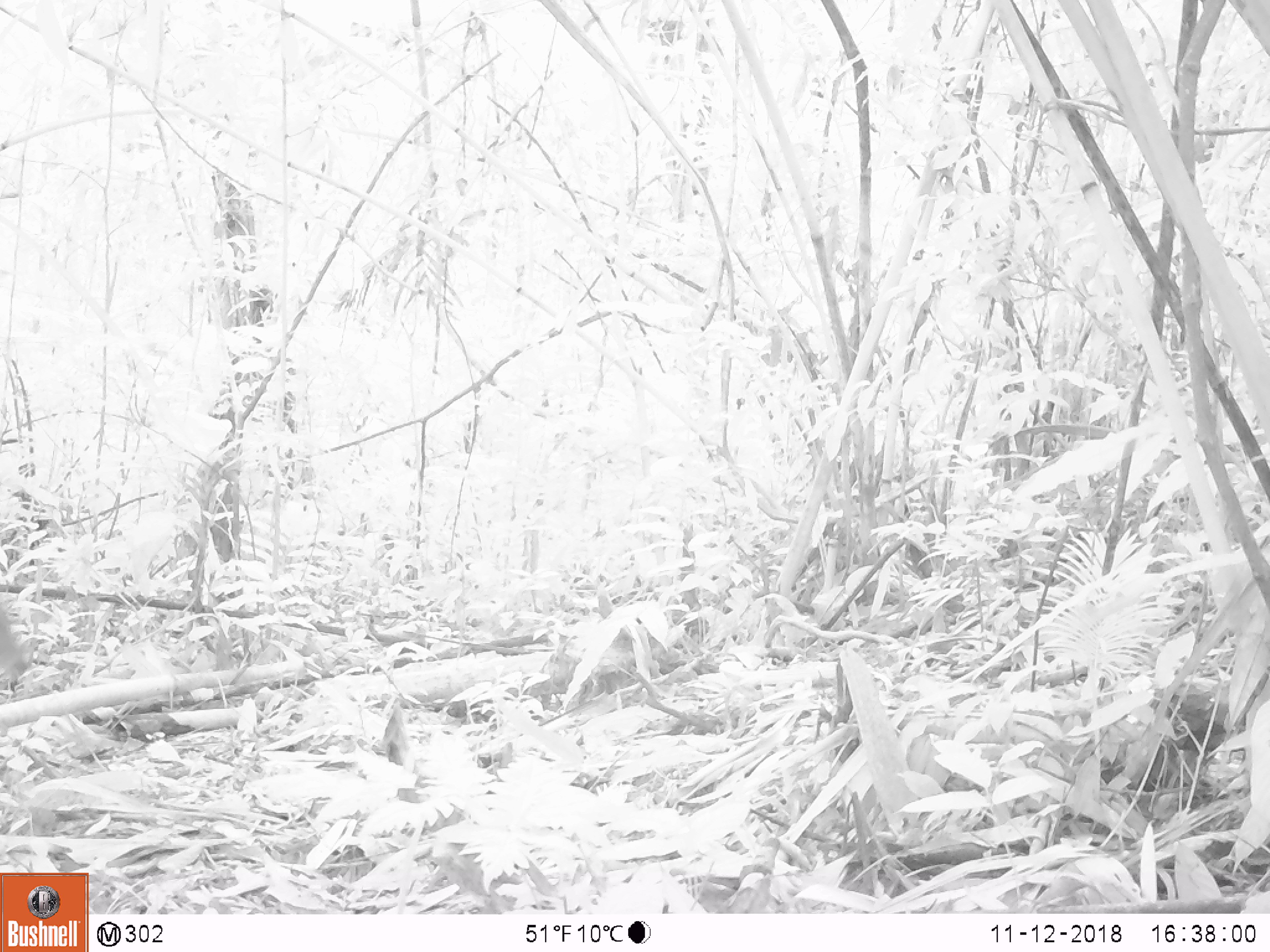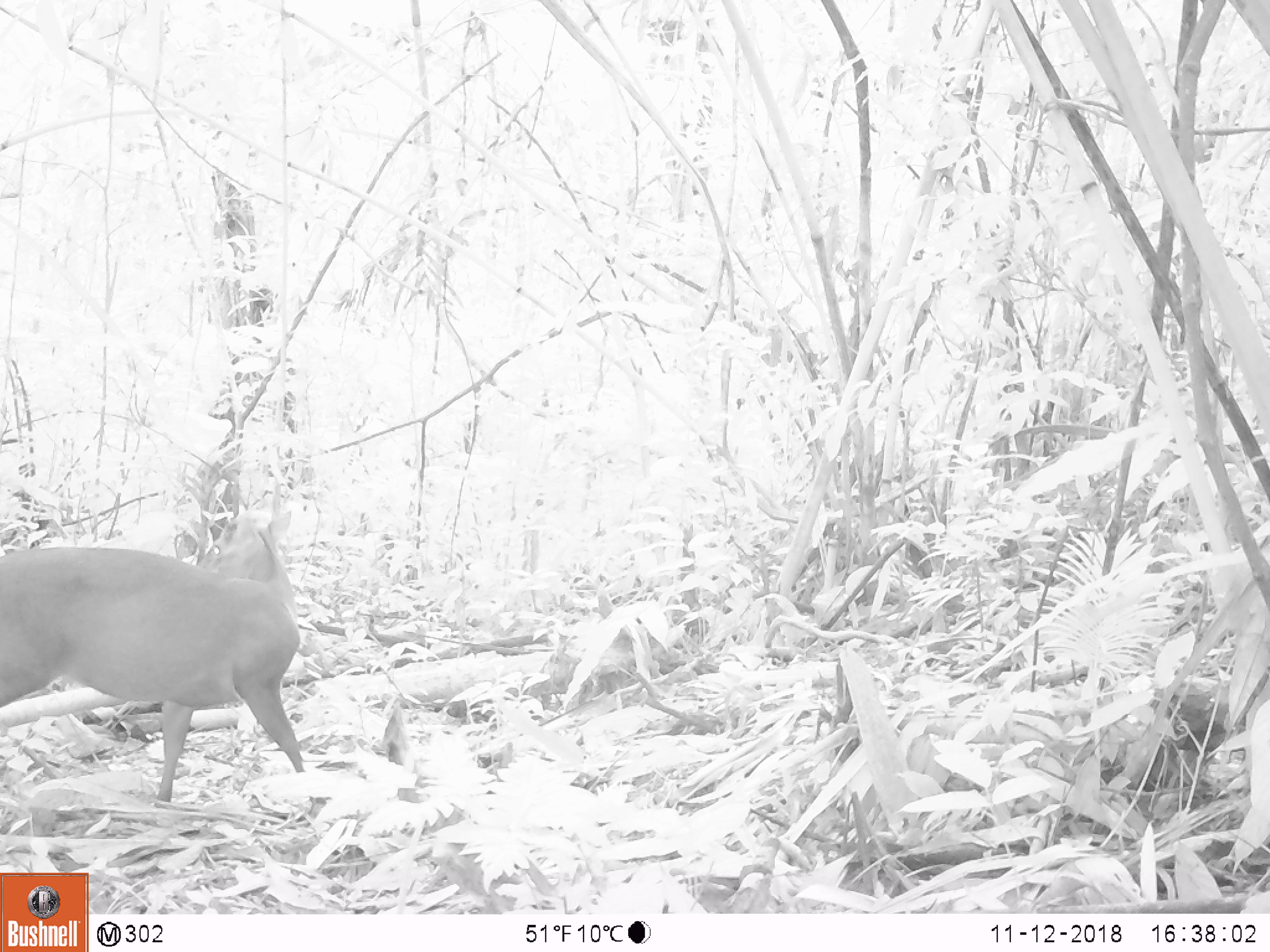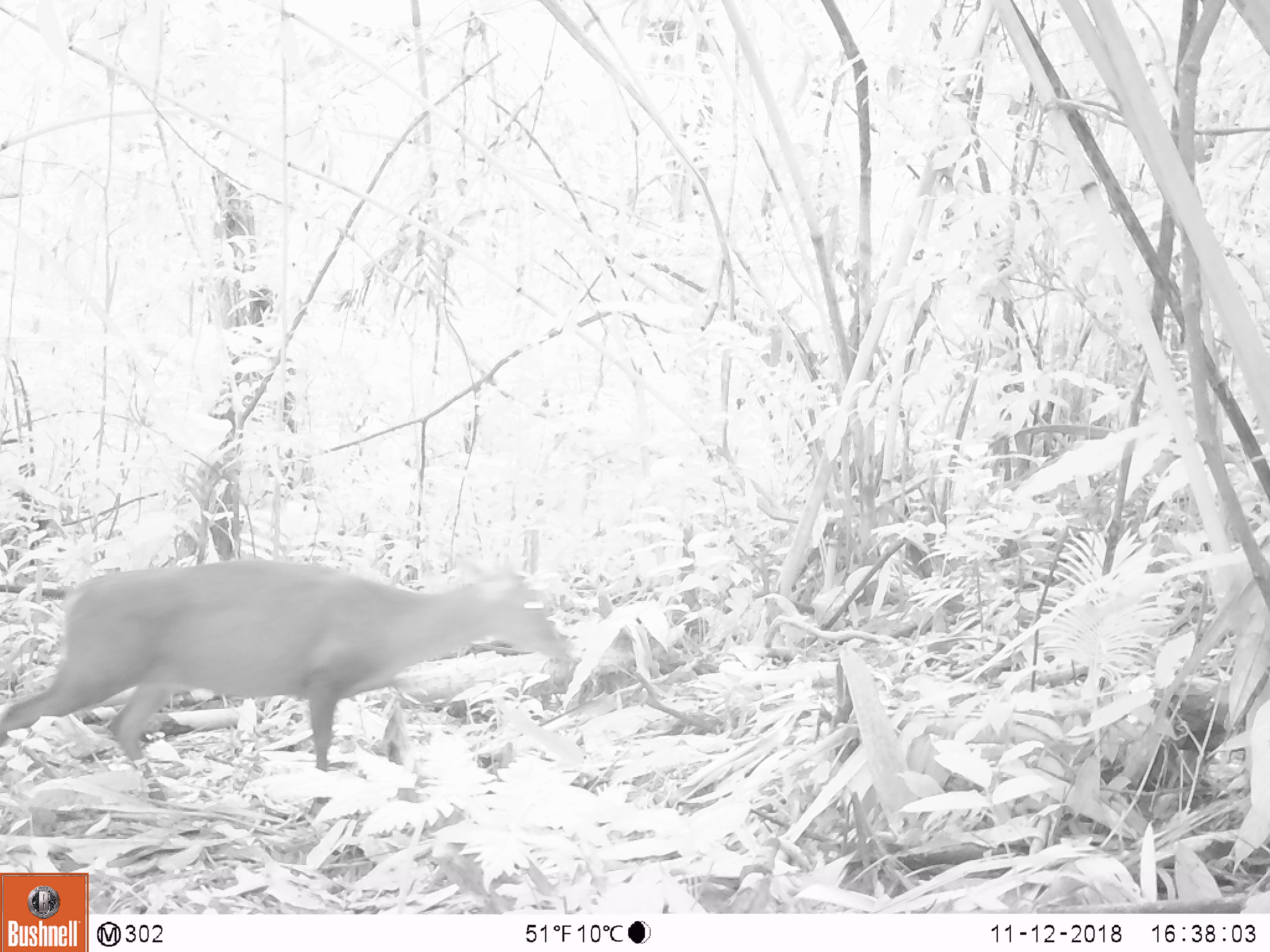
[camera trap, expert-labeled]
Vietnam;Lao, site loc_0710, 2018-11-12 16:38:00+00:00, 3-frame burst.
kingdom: Animalia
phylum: Chordata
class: Mammalia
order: Artiodactyla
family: Cervidae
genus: Muntiacus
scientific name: Muntiacus rooseveltorum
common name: roosevelt's muntjac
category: roosevelts muntjac group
Roosevelts muntjac group (roosevelt's muntjac) (Muntiacus rooseveltorum). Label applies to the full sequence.